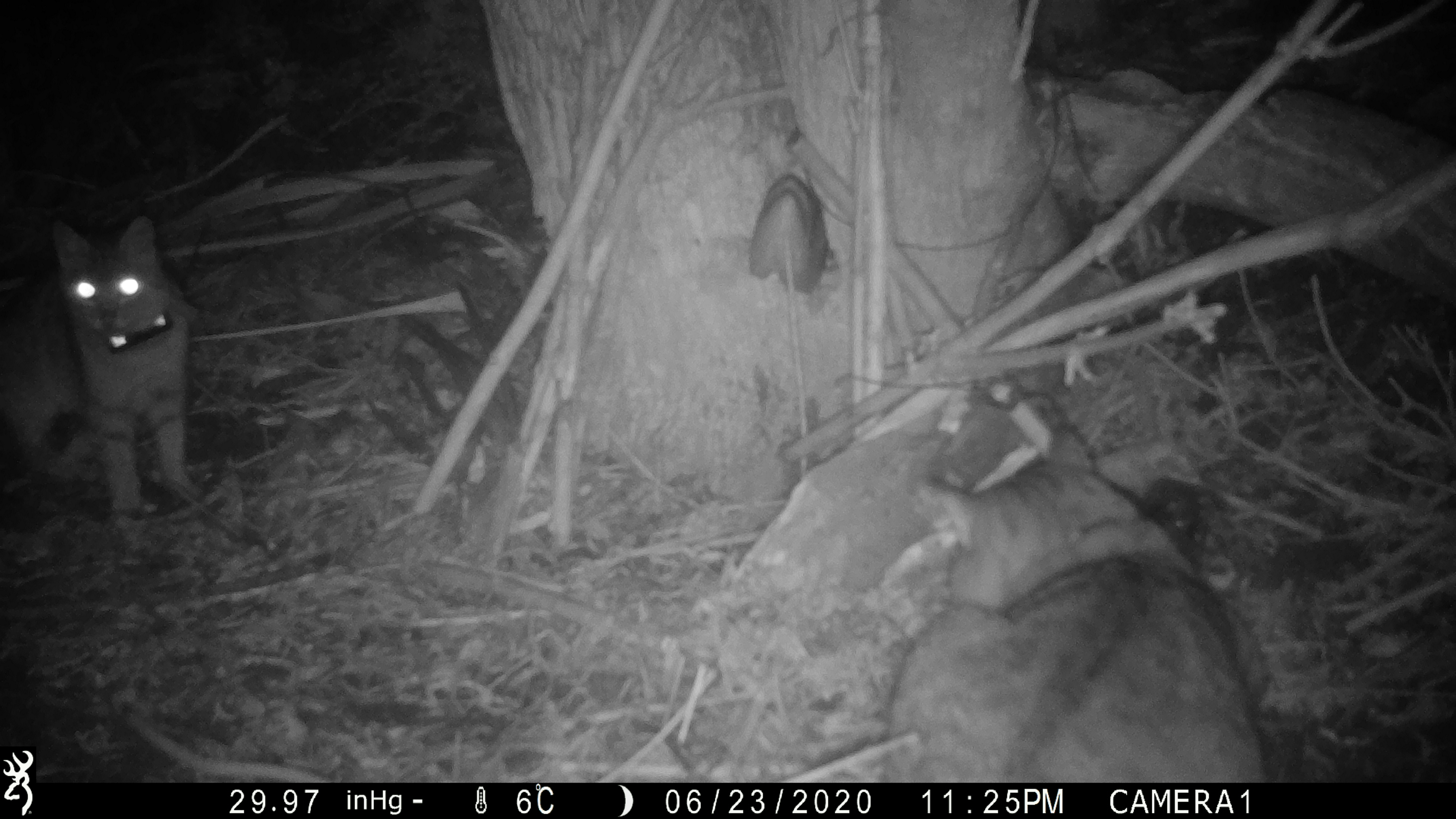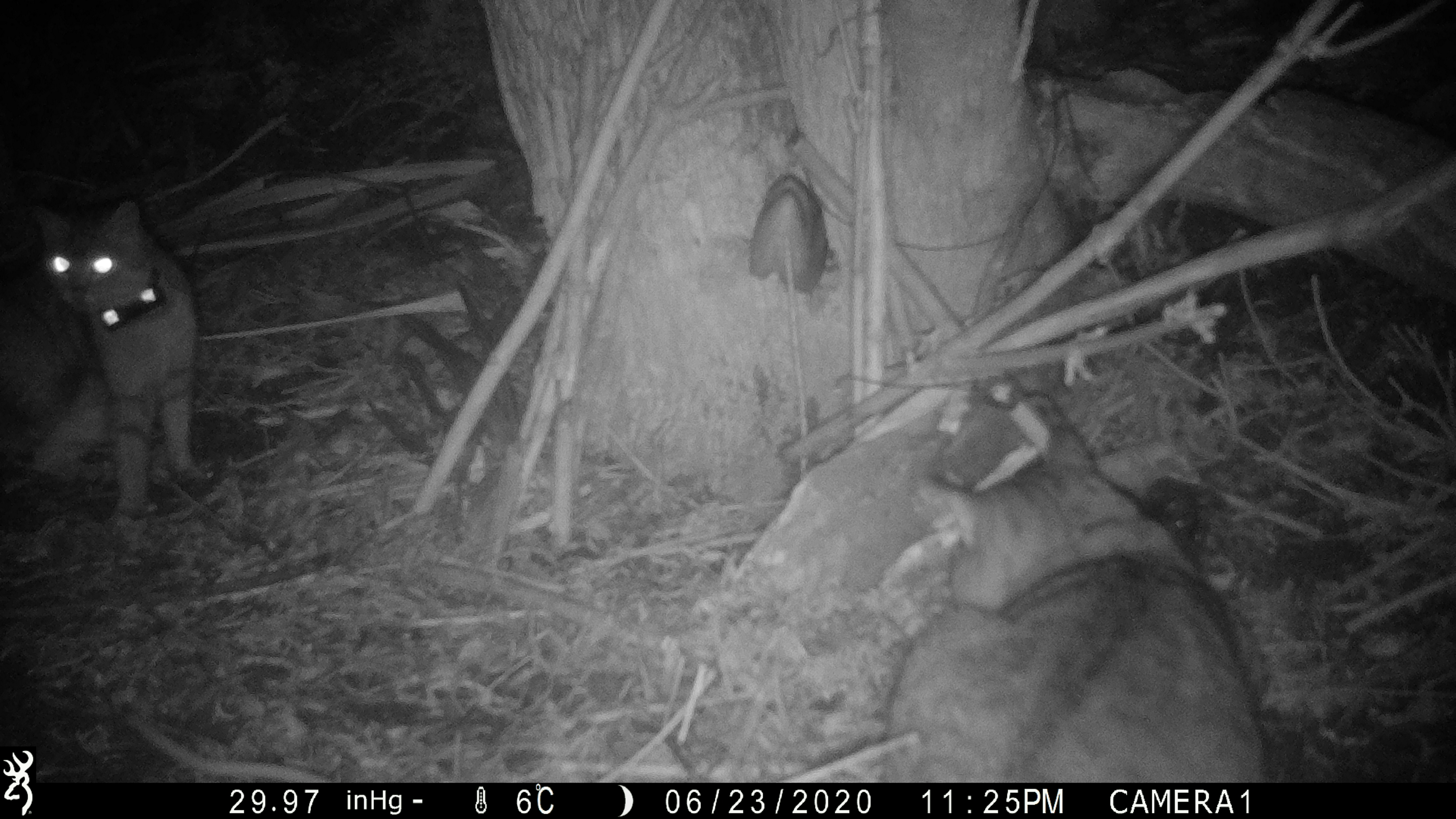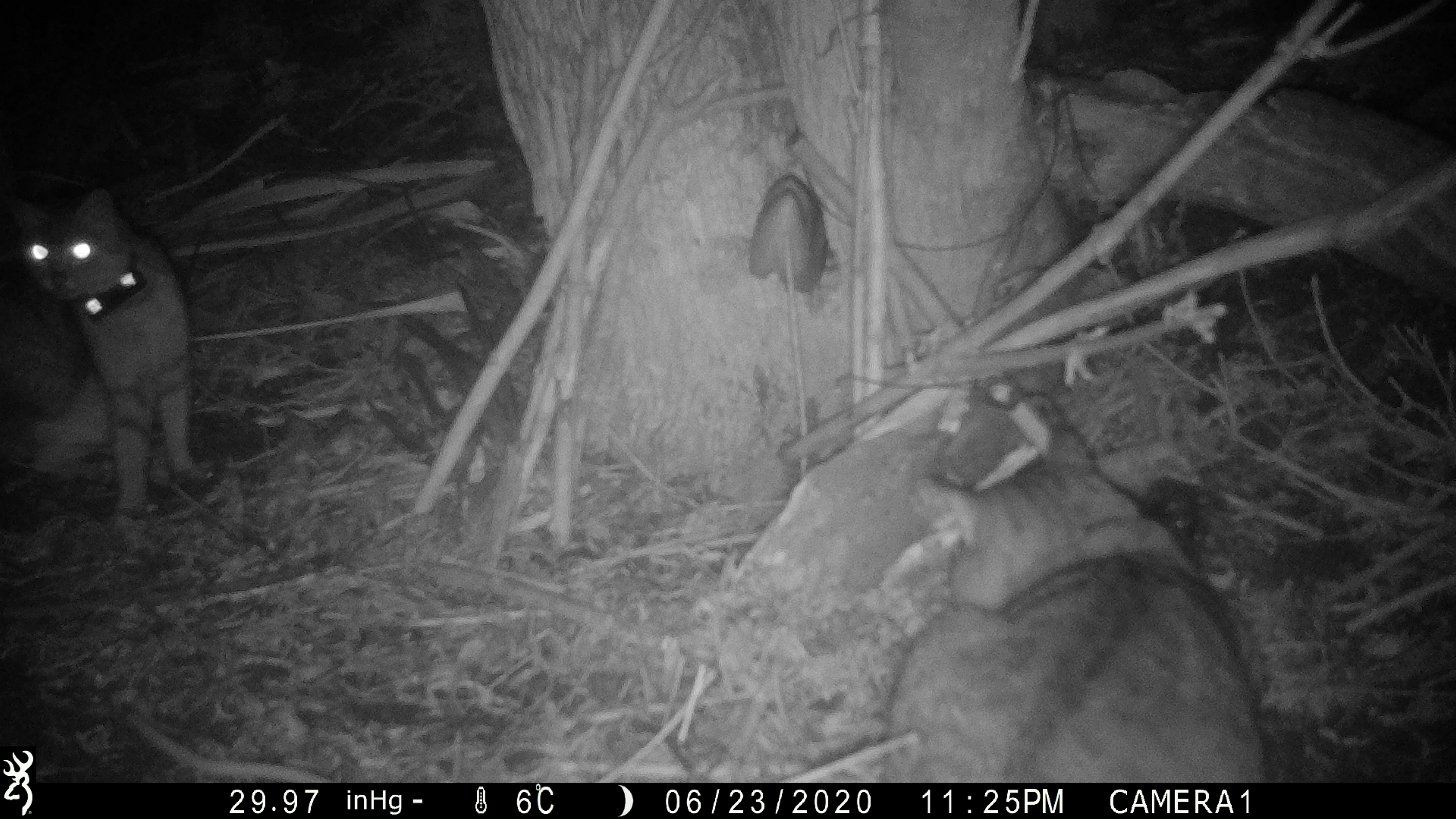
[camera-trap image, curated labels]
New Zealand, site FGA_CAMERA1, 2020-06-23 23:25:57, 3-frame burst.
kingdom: Animalia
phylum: Chordata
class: Mammalia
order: Carnivora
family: Felidae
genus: Felis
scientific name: Felis catus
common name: domestic cat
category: cat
Cat (domestic cat) (Felis catus).